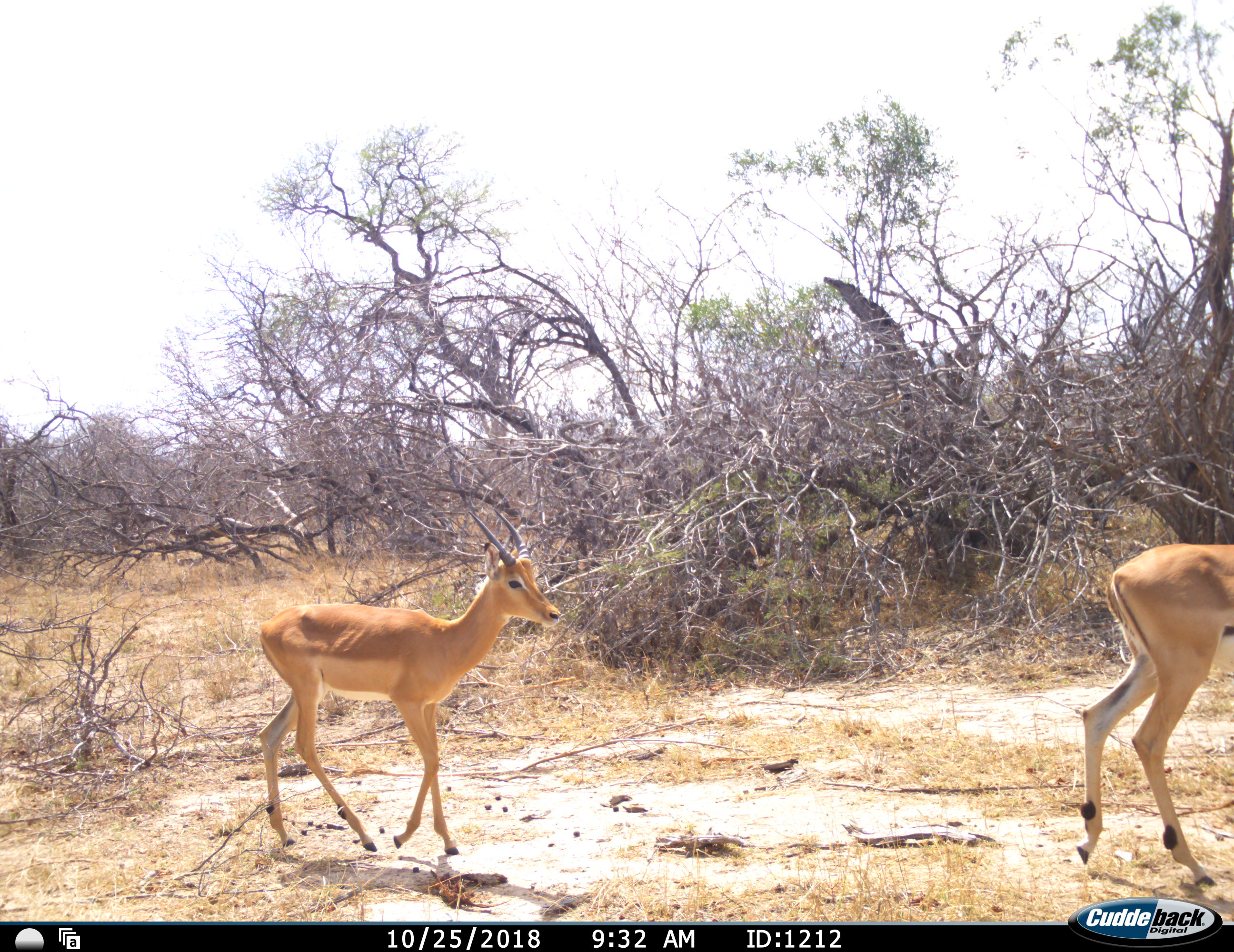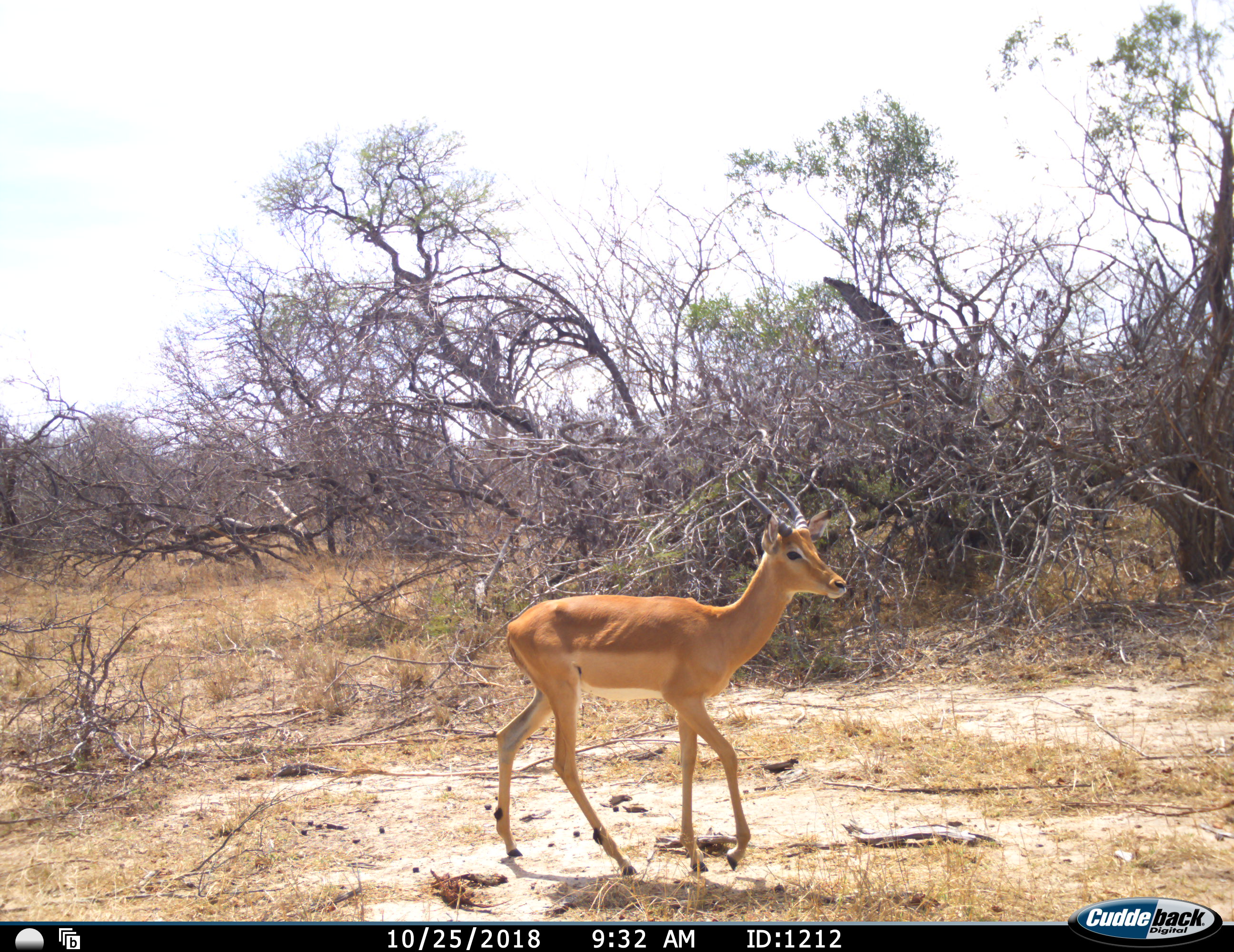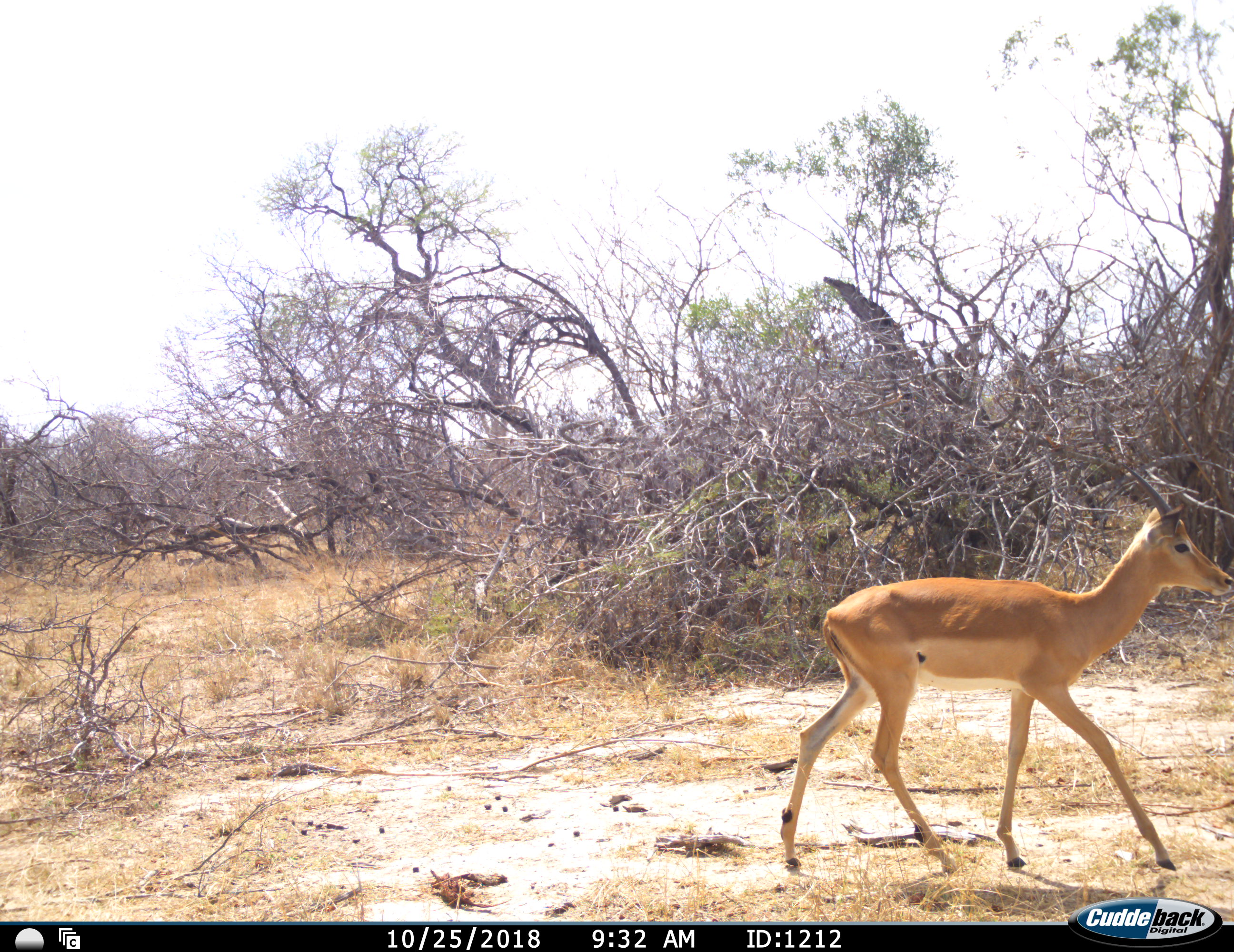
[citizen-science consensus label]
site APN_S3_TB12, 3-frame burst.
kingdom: Animalia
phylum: Chordata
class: Mammalia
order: Artiodactyla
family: Bovidae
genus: Aepyceros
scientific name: Aepyceros melampus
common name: impala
Impala (Aepyceros melampus), count 2. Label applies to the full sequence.